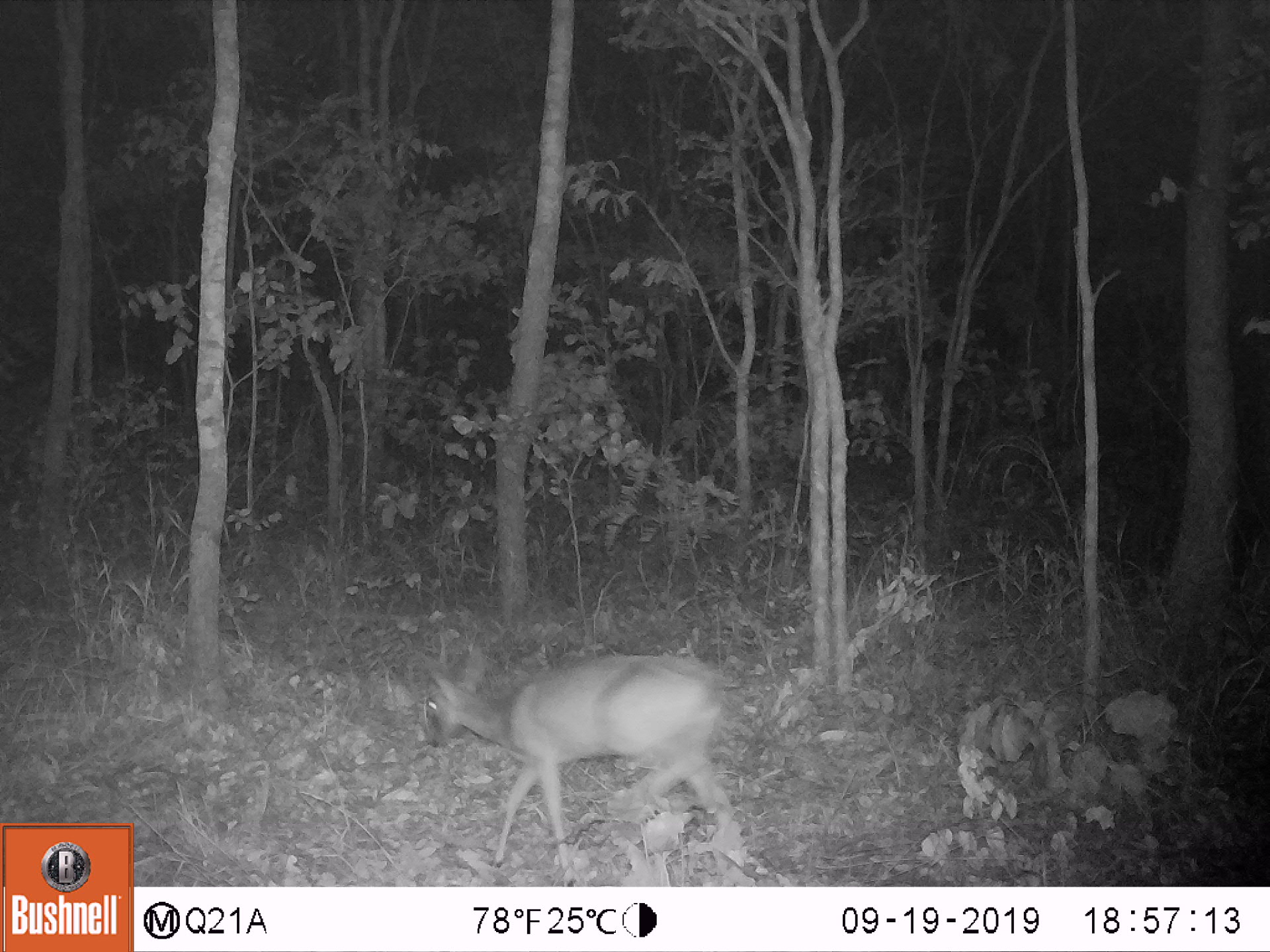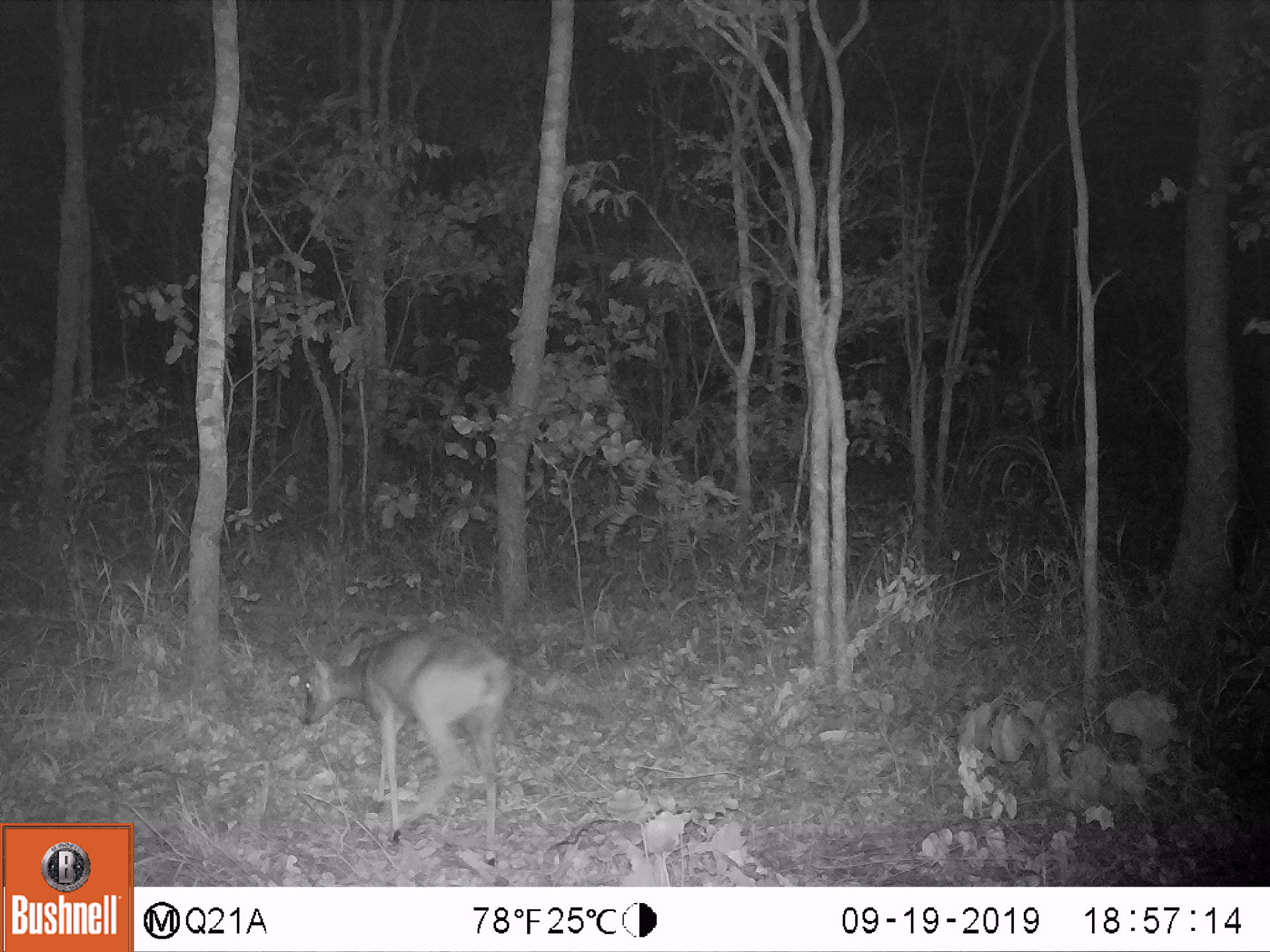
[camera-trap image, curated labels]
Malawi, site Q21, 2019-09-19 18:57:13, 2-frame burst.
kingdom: Animalia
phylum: Chordata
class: Mammalia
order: Artiodactyla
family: Bovidae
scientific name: Antilopinae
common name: small antelope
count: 1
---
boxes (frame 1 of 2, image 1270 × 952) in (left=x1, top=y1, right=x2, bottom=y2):
small antelope: (left=411, top=651, right=755, bottom=873)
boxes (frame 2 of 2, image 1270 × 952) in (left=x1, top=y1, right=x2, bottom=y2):
small antelope: (left=292, top=622, right=514, bottom=860)